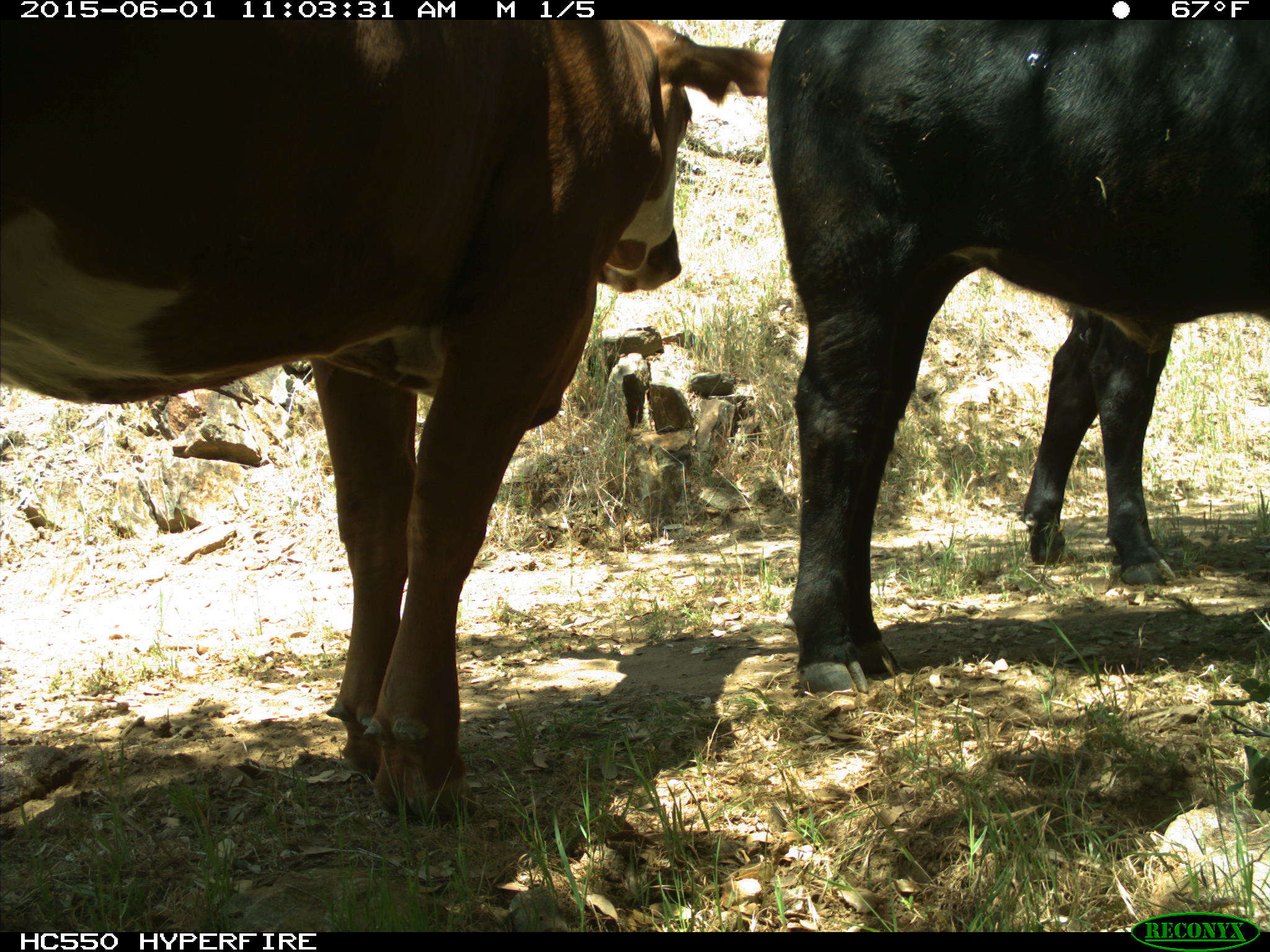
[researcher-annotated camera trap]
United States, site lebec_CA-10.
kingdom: Animalia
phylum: Chordata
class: Mammalia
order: Artiodactyla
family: Bovidae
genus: Bos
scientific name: Bos taurus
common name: domestic cow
Bos taurus (domestic cow).